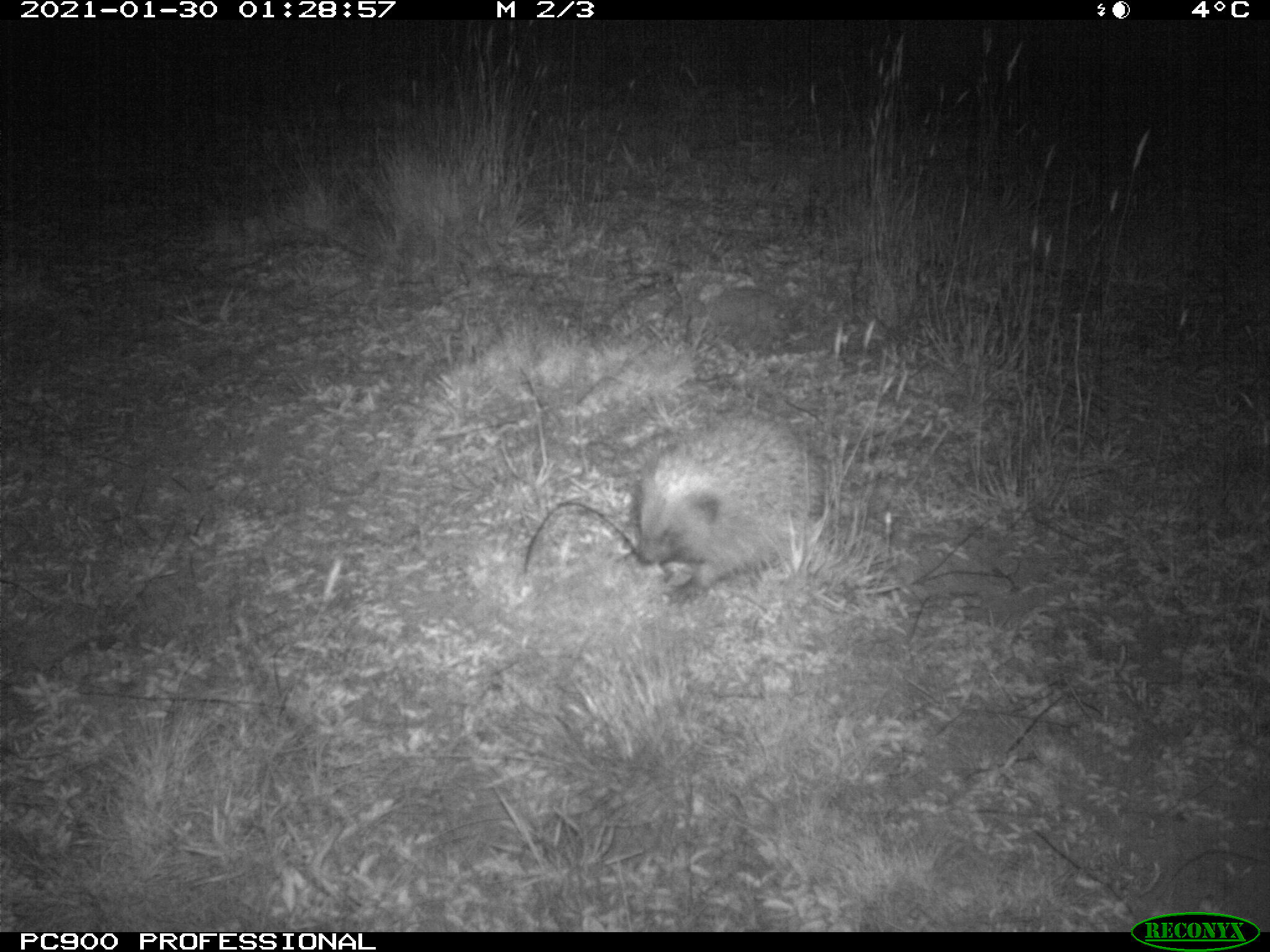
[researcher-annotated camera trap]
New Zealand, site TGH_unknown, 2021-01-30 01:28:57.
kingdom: Animalia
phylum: Chordata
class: Mammalia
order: Eulipotyphla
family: Erinaceidae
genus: Erinaceus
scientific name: Erinaceus europaeus europaeus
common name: european hedgehog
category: hedgehog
Hedgehog (european hedgehog) (Erinaceus europaeus europaeus).